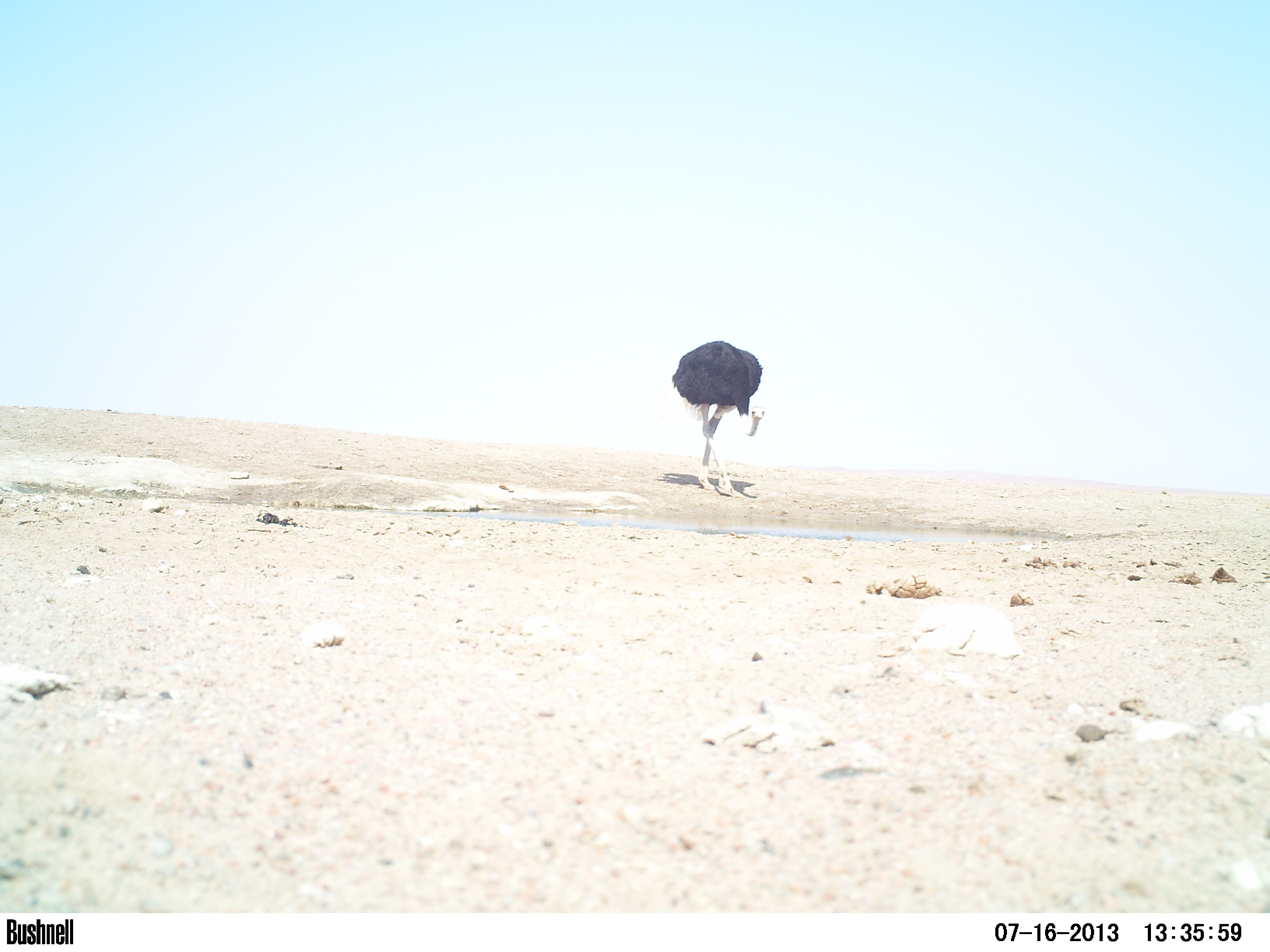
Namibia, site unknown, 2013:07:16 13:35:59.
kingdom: Animalia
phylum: Chordata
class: Aves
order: Struthioniformes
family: Struthionidae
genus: Struthio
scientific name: Struthio camelus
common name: common ostrich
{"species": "Struthio camelus (common ostrich)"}